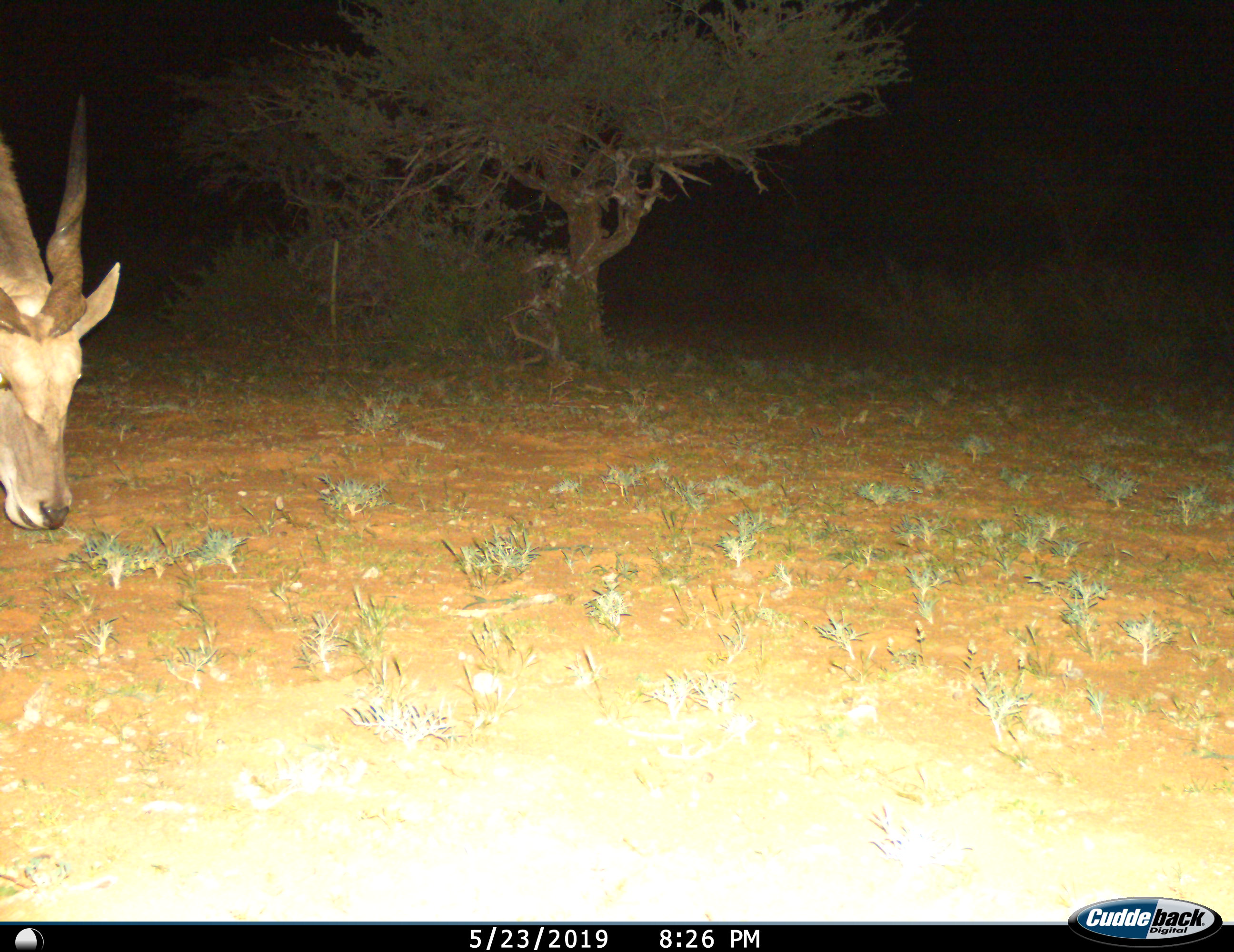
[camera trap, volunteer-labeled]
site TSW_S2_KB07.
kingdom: Animalia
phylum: Chordata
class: Mammalia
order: Artiodactyla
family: Bovidae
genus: Tragelaphus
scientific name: Tragelaphus oryx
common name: eland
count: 1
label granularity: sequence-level